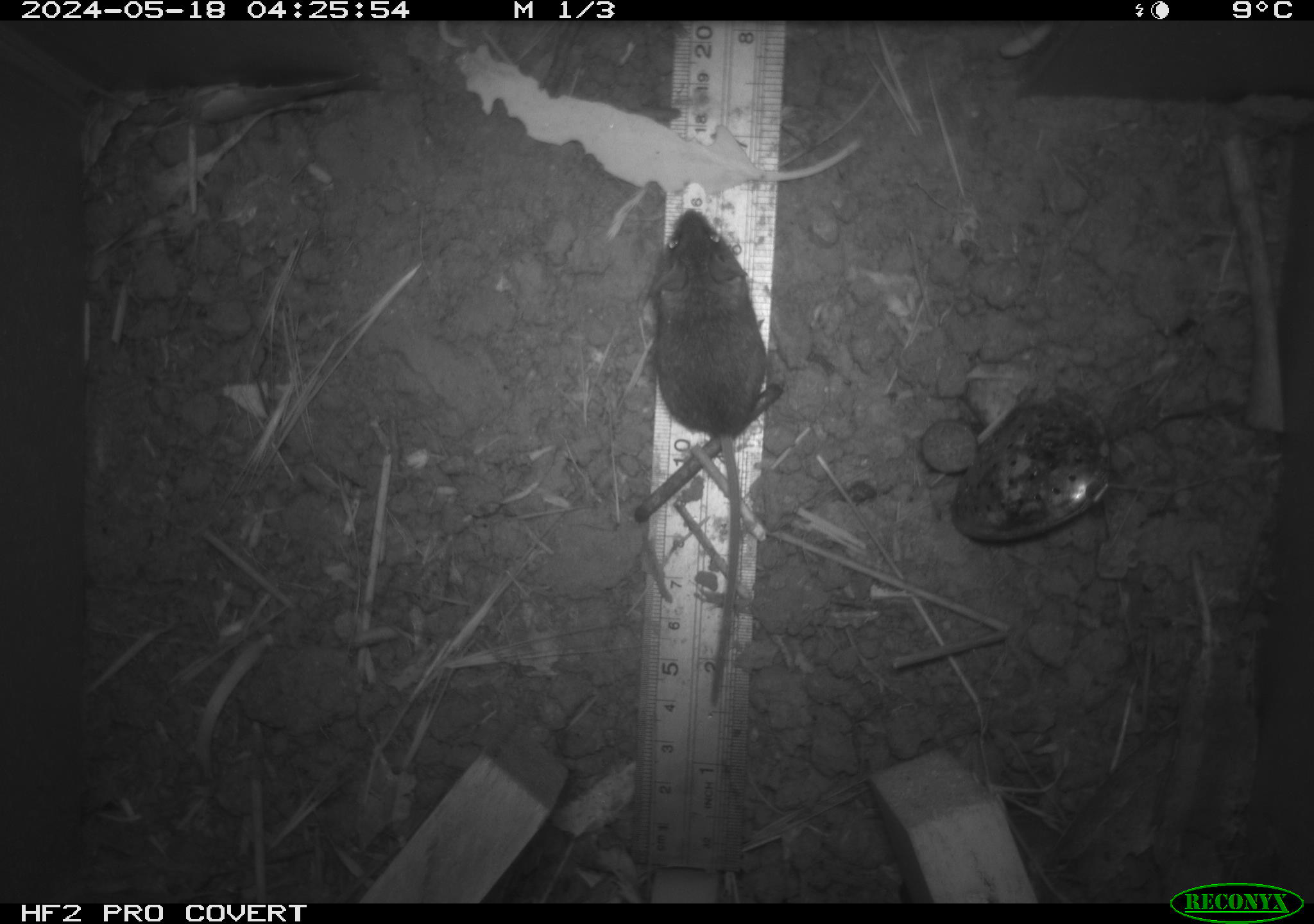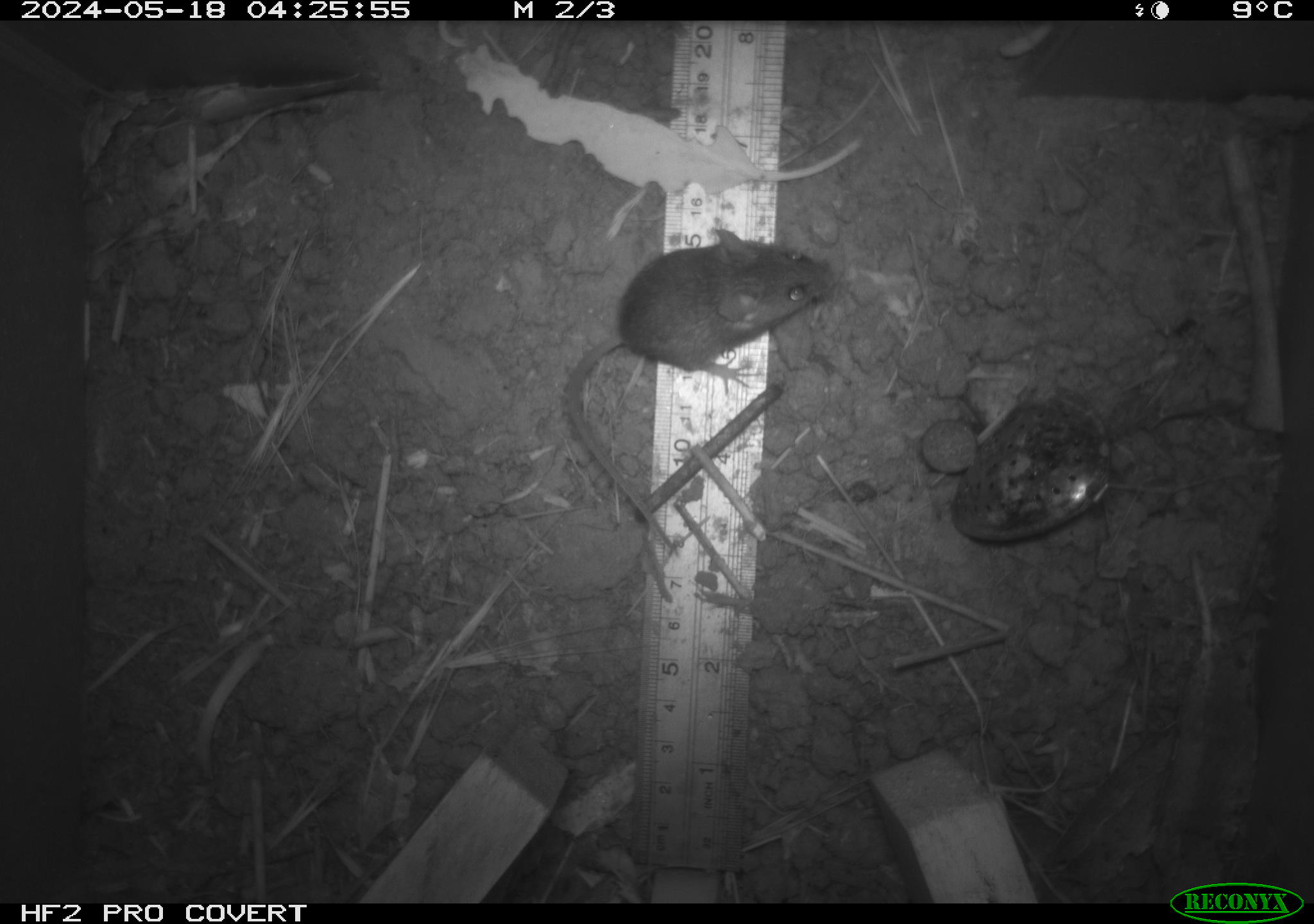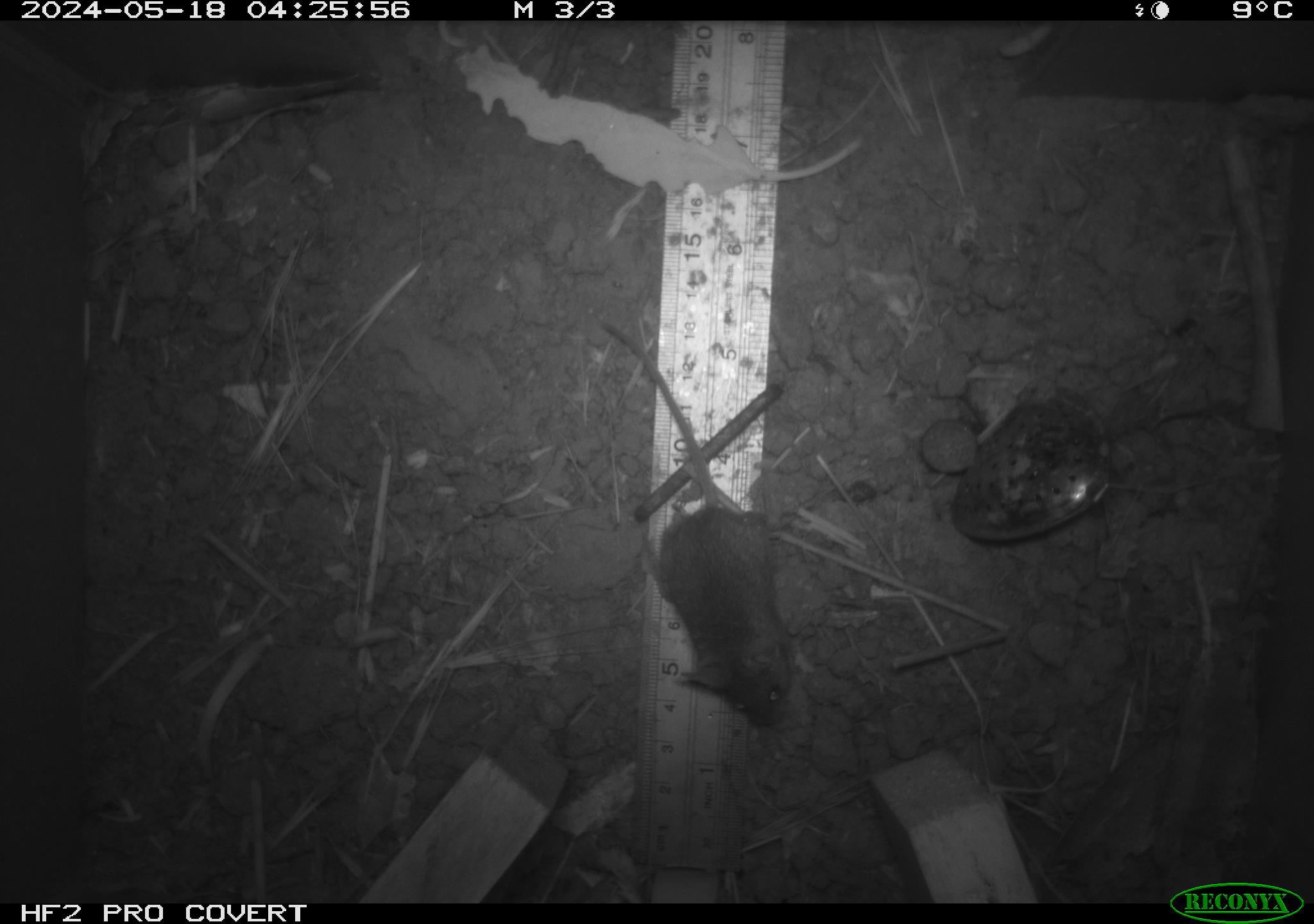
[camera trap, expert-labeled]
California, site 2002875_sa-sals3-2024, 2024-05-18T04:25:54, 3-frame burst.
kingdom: Animalia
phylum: Chordata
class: Mammalia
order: Rodentia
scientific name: Rodentia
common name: mouse species